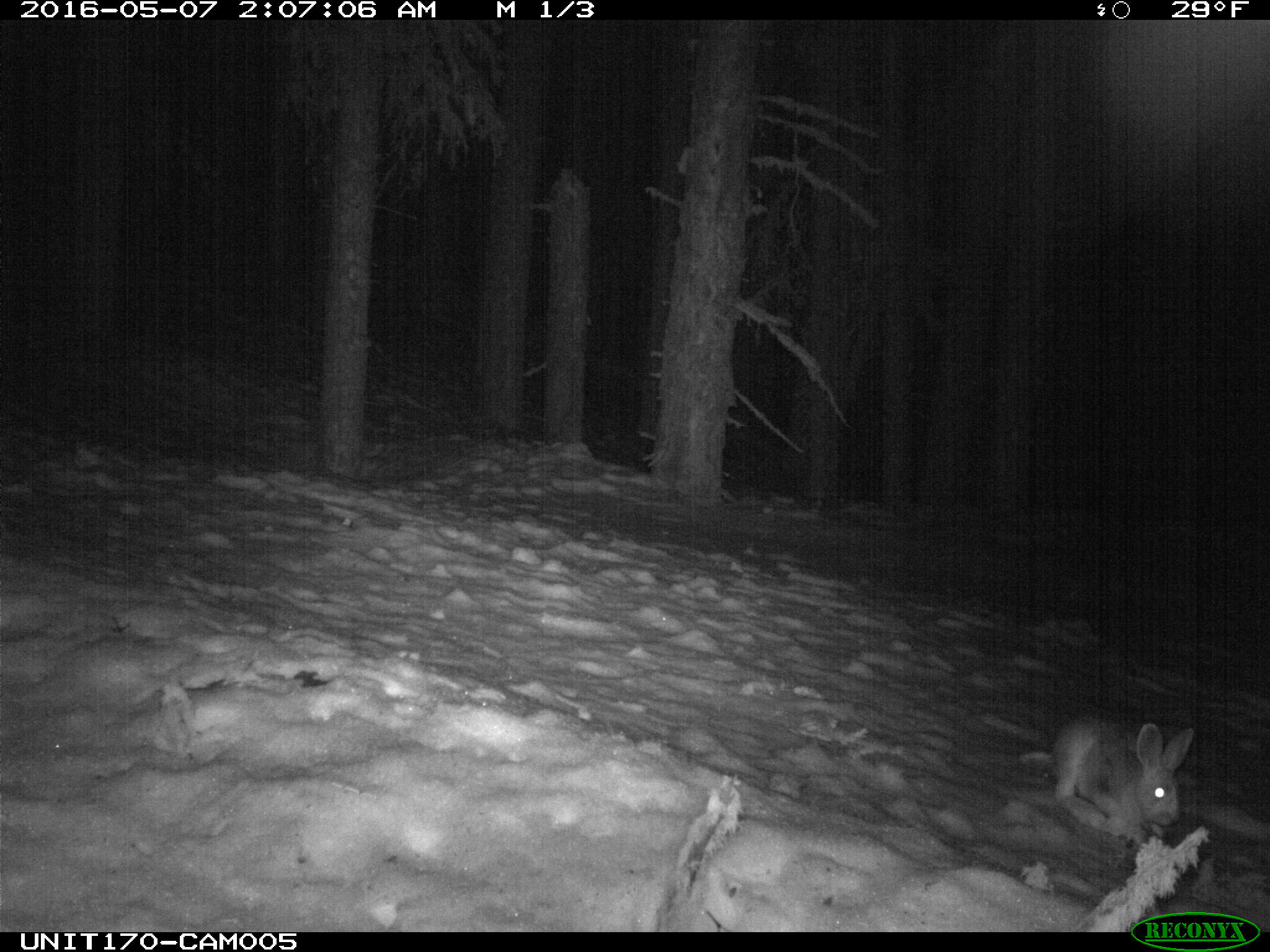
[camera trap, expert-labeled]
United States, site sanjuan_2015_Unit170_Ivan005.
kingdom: Animalia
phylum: Chordata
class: Mammalia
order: Lagomorpha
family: Leporidae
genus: Lepus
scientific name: Lepus americanus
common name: snowshoe hare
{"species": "Lepus americanus (snowshoe hare)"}